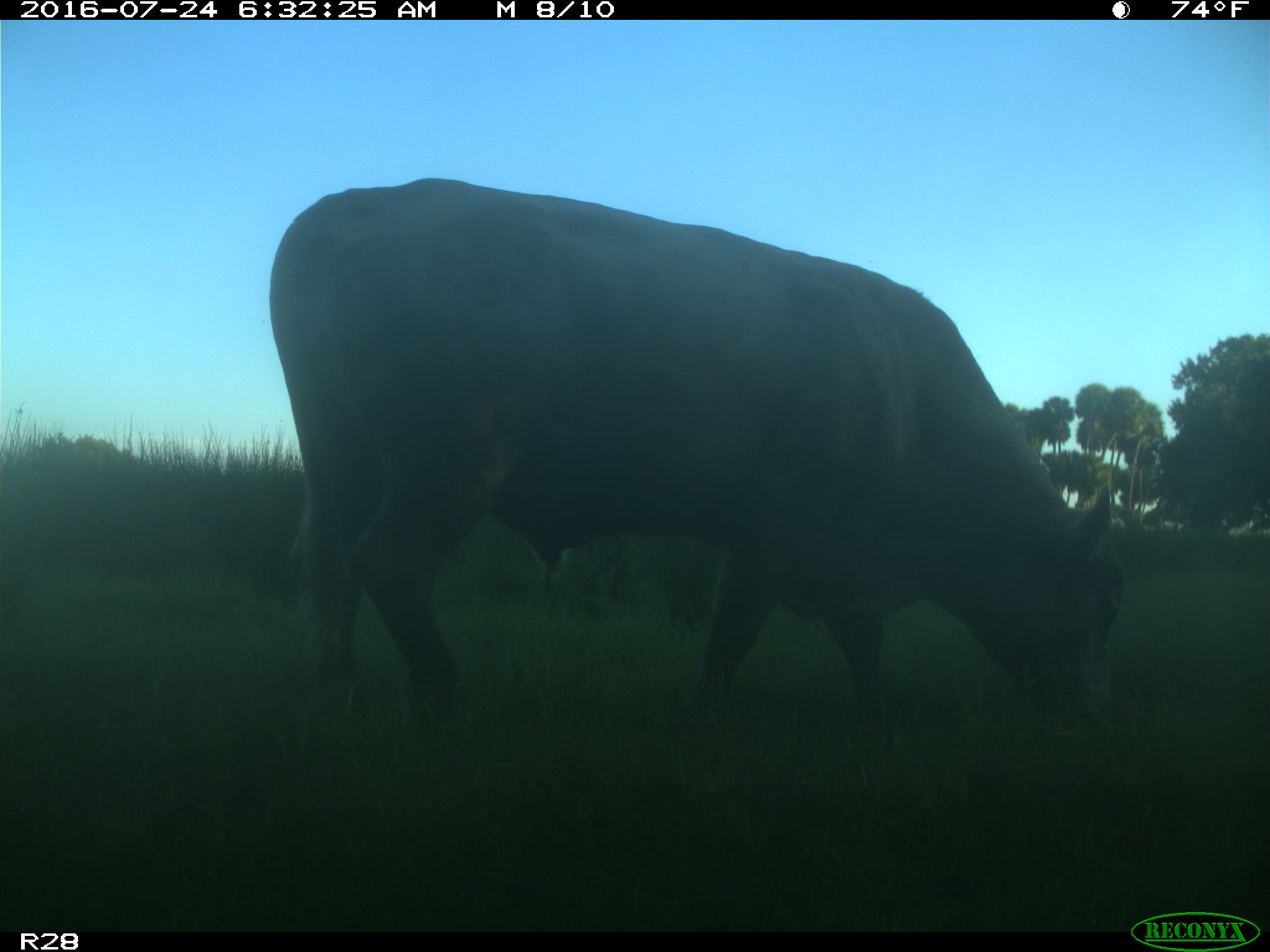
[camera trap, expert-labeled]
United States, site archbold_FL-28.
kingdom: Animalia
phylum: Chordata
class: Mammalia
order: Artiodactyla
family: Bovidae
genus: Bos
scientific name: Bos taurus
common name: domestic cow